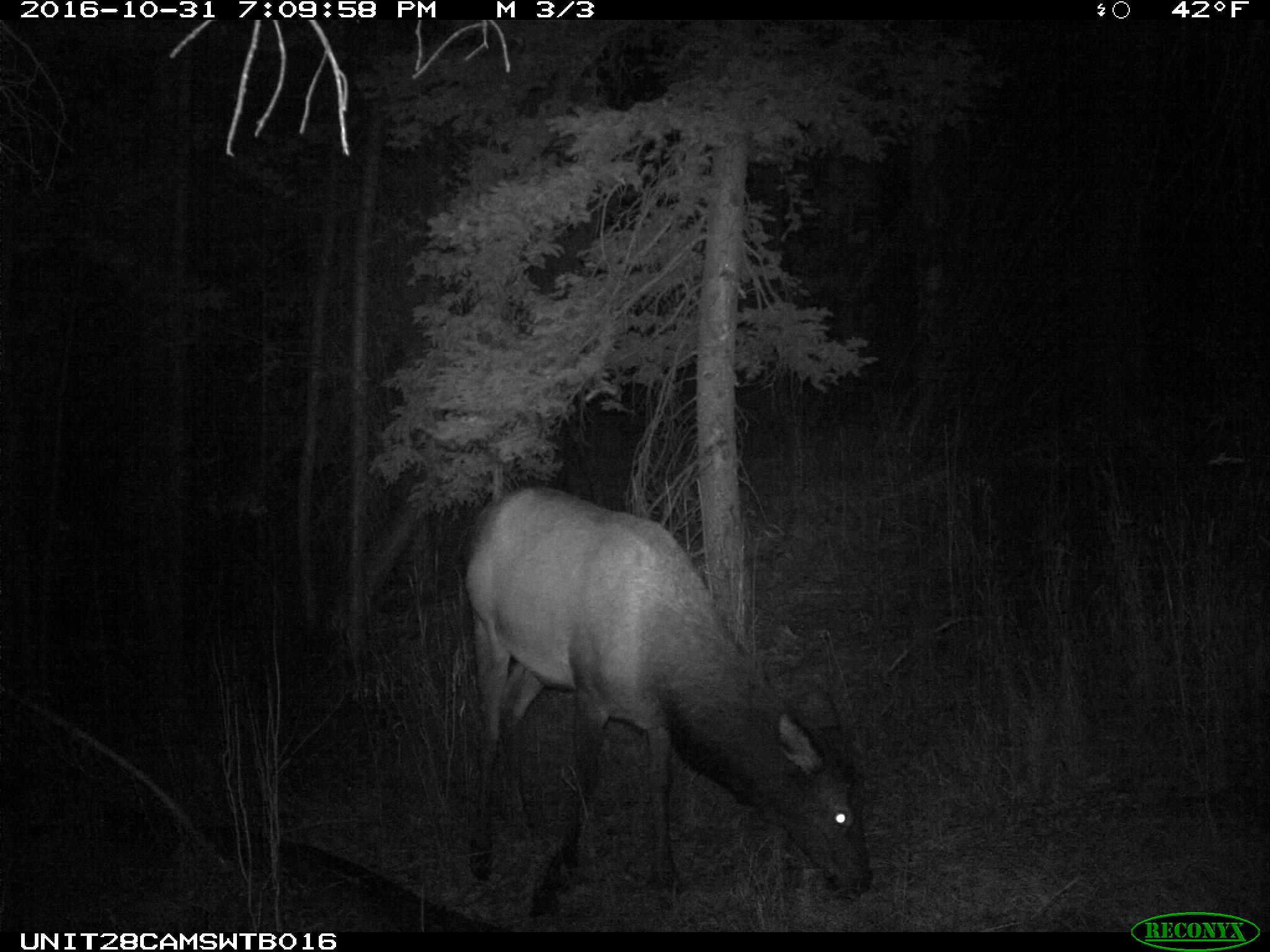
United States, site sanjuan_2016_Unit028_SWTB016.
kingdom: Animalia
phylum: Chordata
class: Mammalia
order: Artiodactyla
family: Cervidae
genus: Cervus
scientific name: Cervus elaphus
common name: red deer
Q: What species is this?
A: Cervus elaphus (red deer).